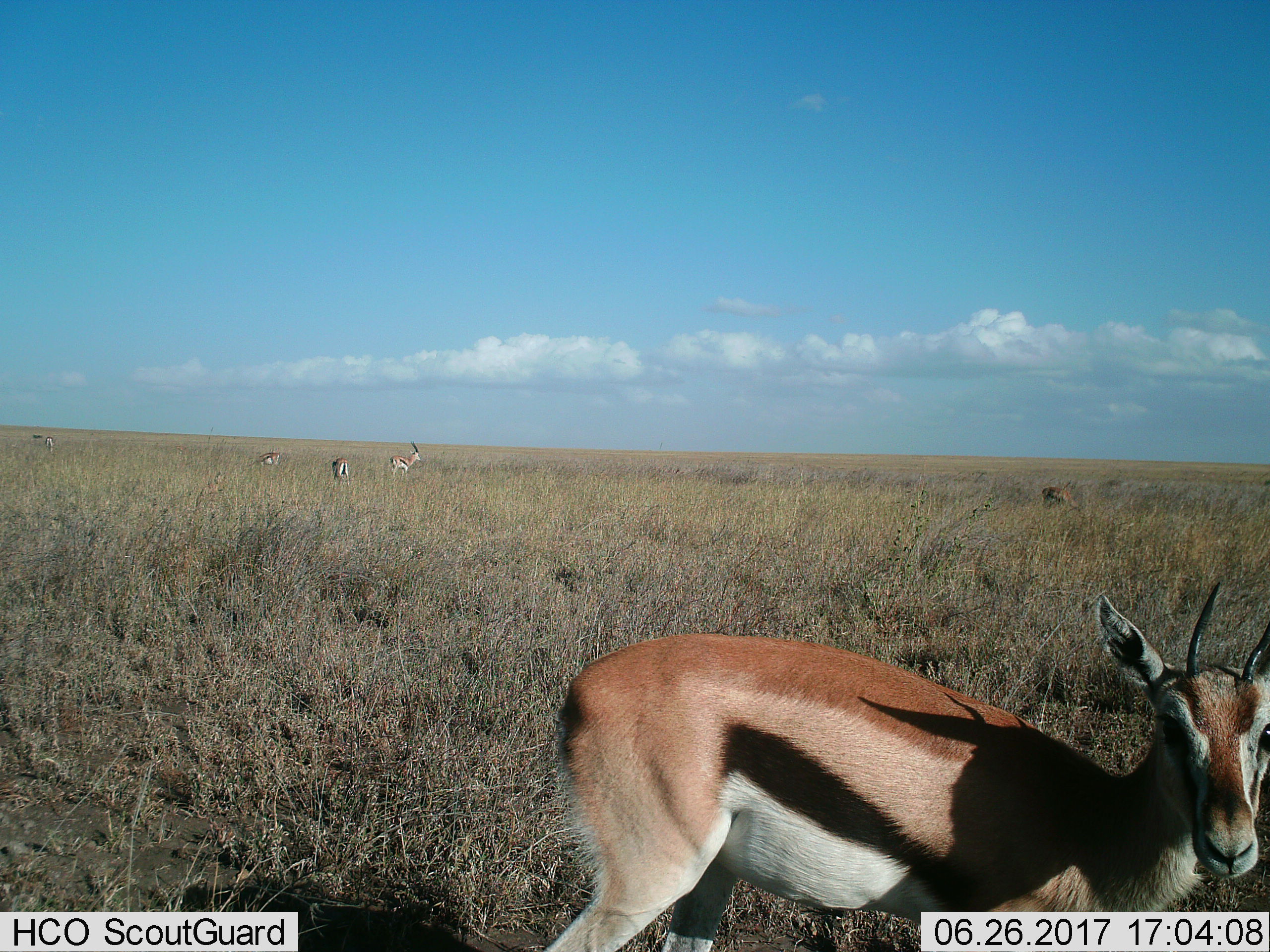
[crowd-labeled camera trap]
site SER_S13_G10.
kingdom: Animalia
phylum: Chordata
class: Mammalia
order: Artiodactyla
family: Bovidae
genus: Eudorcas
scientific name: Eudorcas thomsonii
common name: thomson's gazelle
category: gazellethomsons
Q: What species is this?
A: Gazellethomsons (thomson's gazelle) (Eudorcas thomsonii).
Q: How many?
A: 5.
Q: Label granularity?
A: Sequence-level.